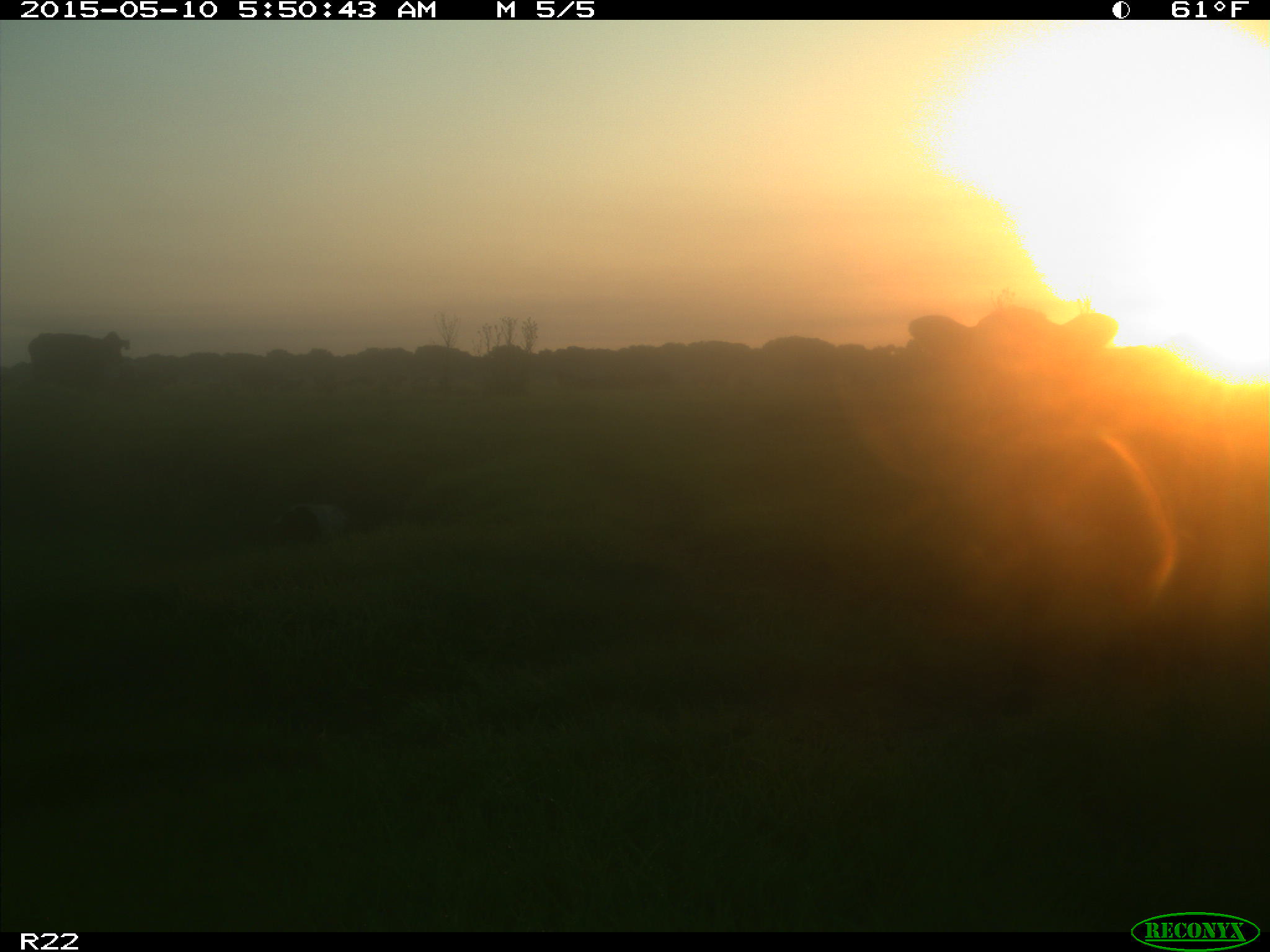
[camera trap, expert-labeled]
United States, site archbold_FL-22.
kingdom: Animalia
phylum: Chordata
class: Mammalia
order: Artiodactyla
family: Bovidae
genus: Bos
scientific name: Bos taurus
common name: domestic cow